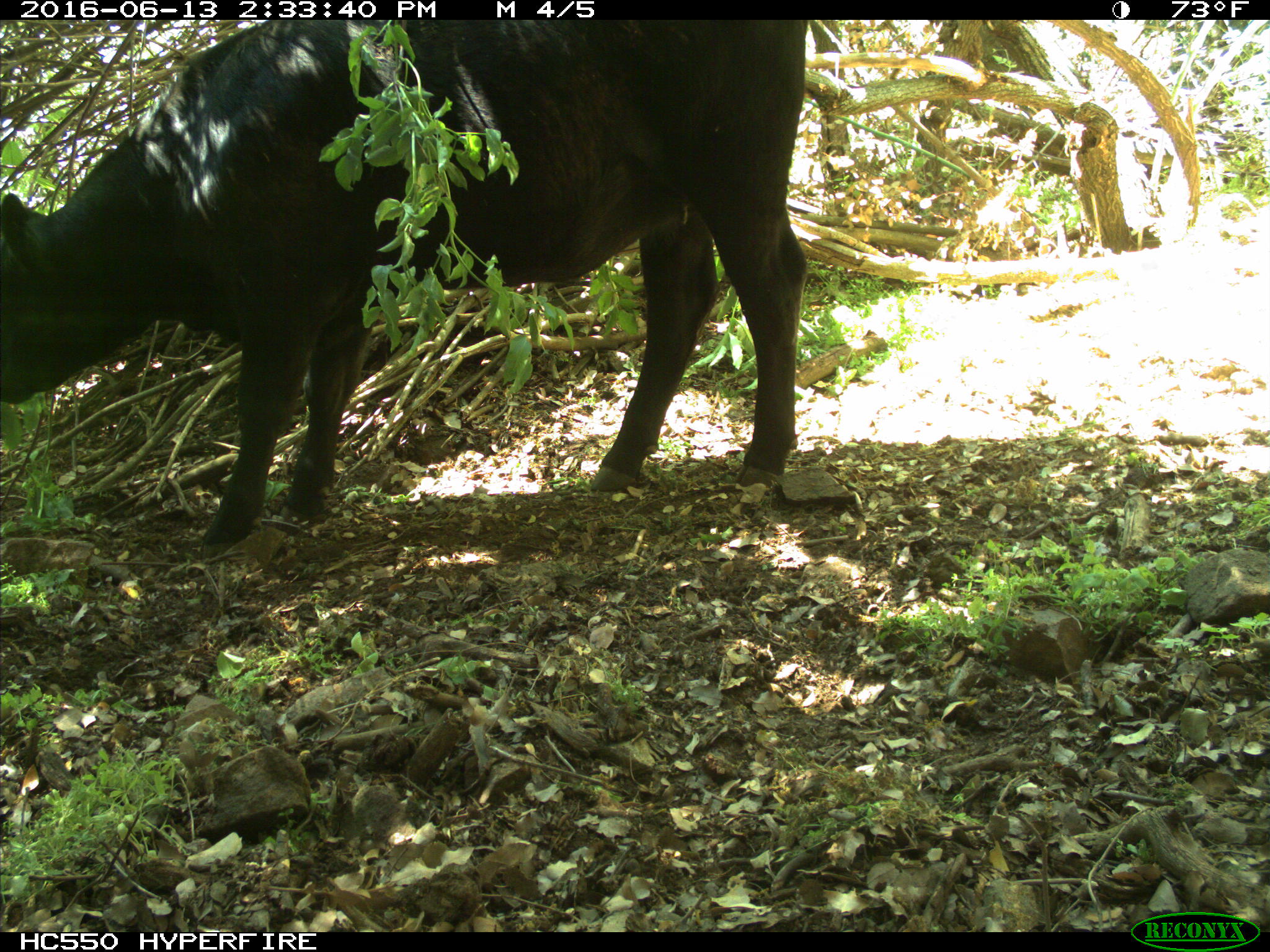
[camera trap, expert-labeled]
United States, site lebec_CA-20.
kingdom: Animalia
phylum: Chordata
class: Mammalia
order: Artiodactyla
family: Bovidae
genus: Bos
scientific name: Bos taurus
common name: domestic cow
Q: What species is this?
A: Bos taurus (domestic cow).